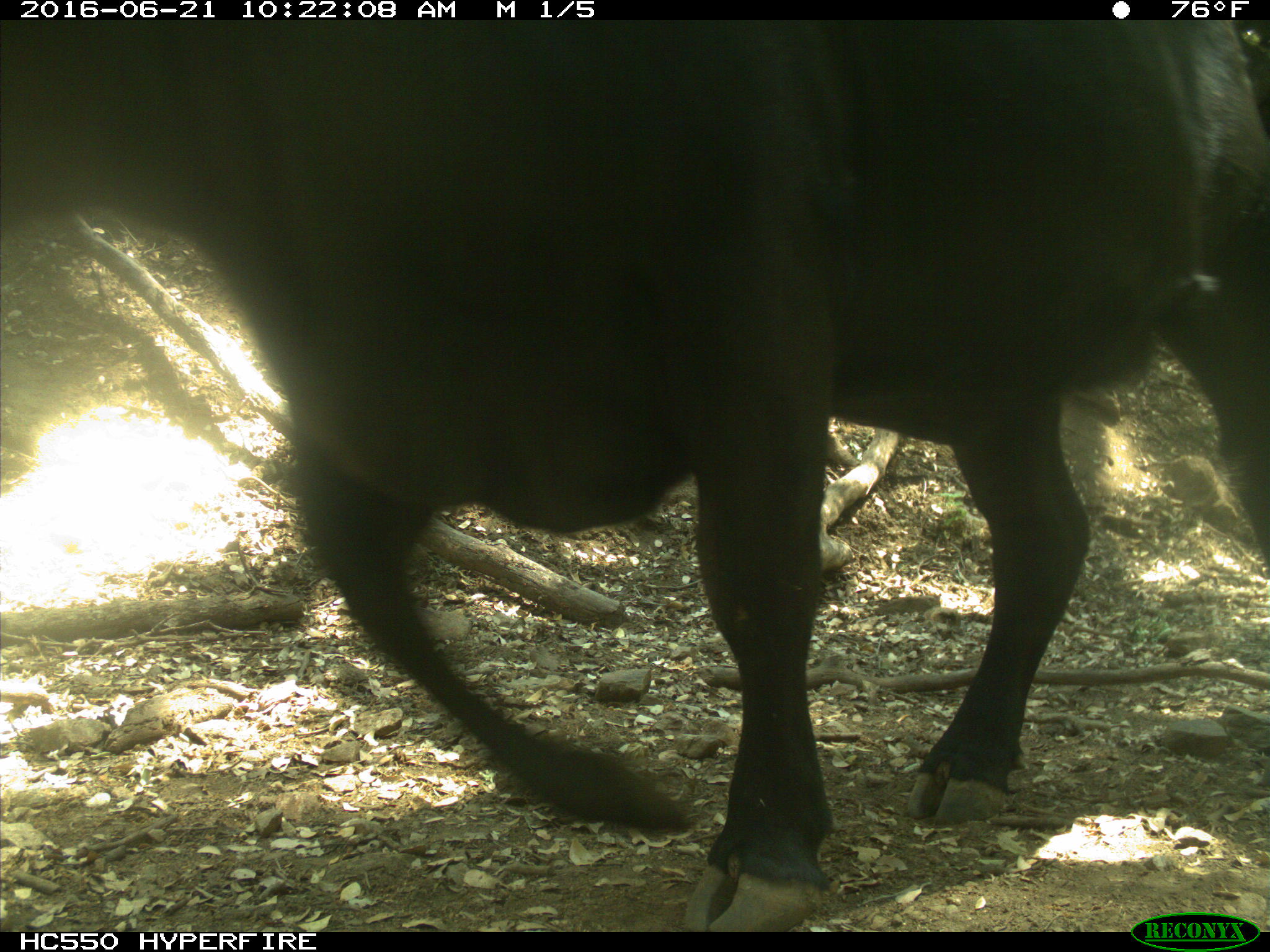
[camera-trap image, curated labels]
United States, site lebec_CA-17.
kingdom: Animalia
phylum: Chordata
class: Mammalia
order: Artiodactyla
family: Bovidae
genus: Bos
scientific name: Bos taurus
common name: domestic cow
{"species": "Bos taurus (domestic cow)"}